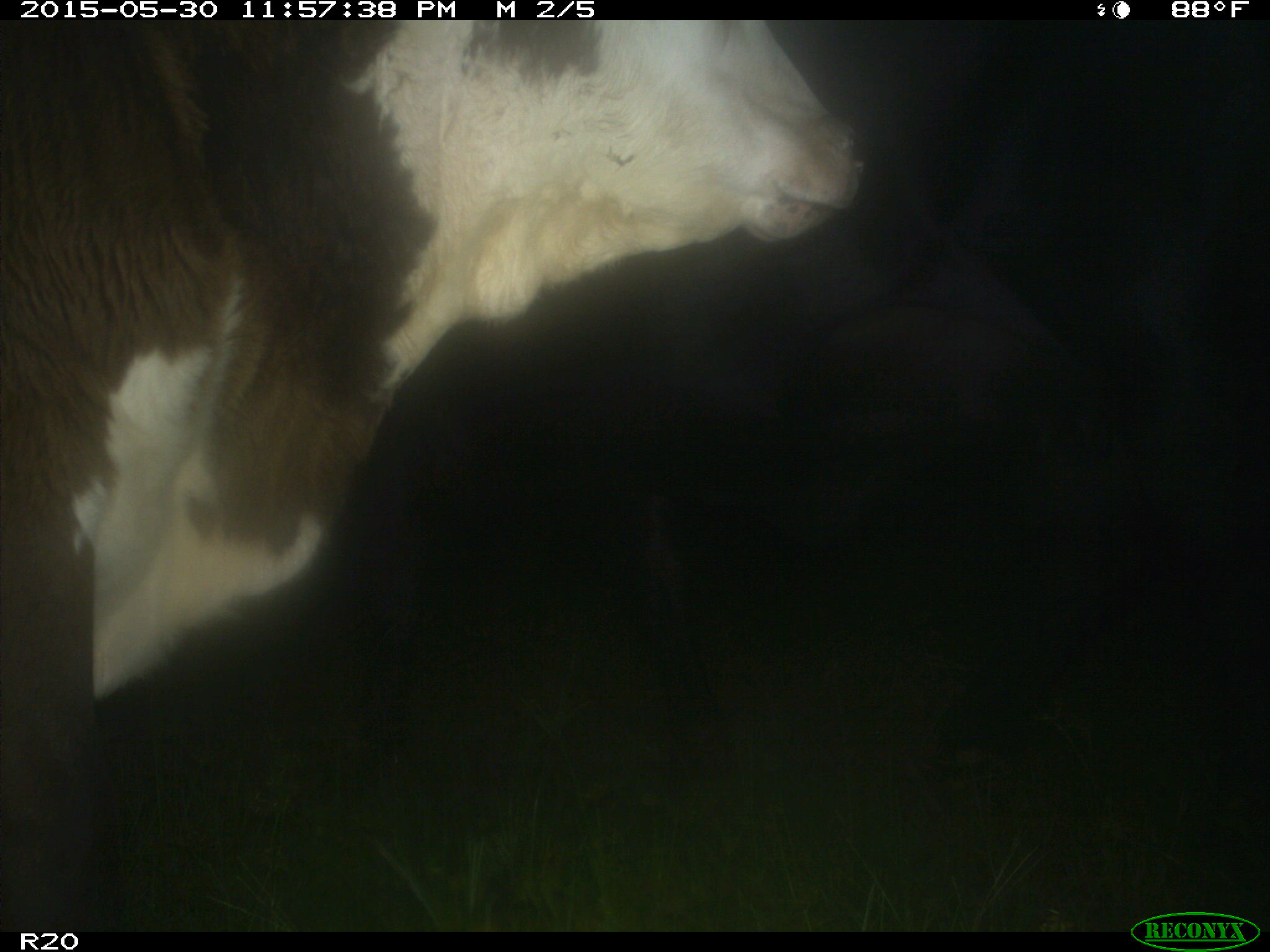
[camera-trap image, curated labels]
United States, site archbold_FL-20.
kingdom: Animalia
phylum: Chordata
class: Mammalia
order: Artiodactyla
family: Bovidae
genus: Bos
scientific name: Bos taurus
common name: domestic cow